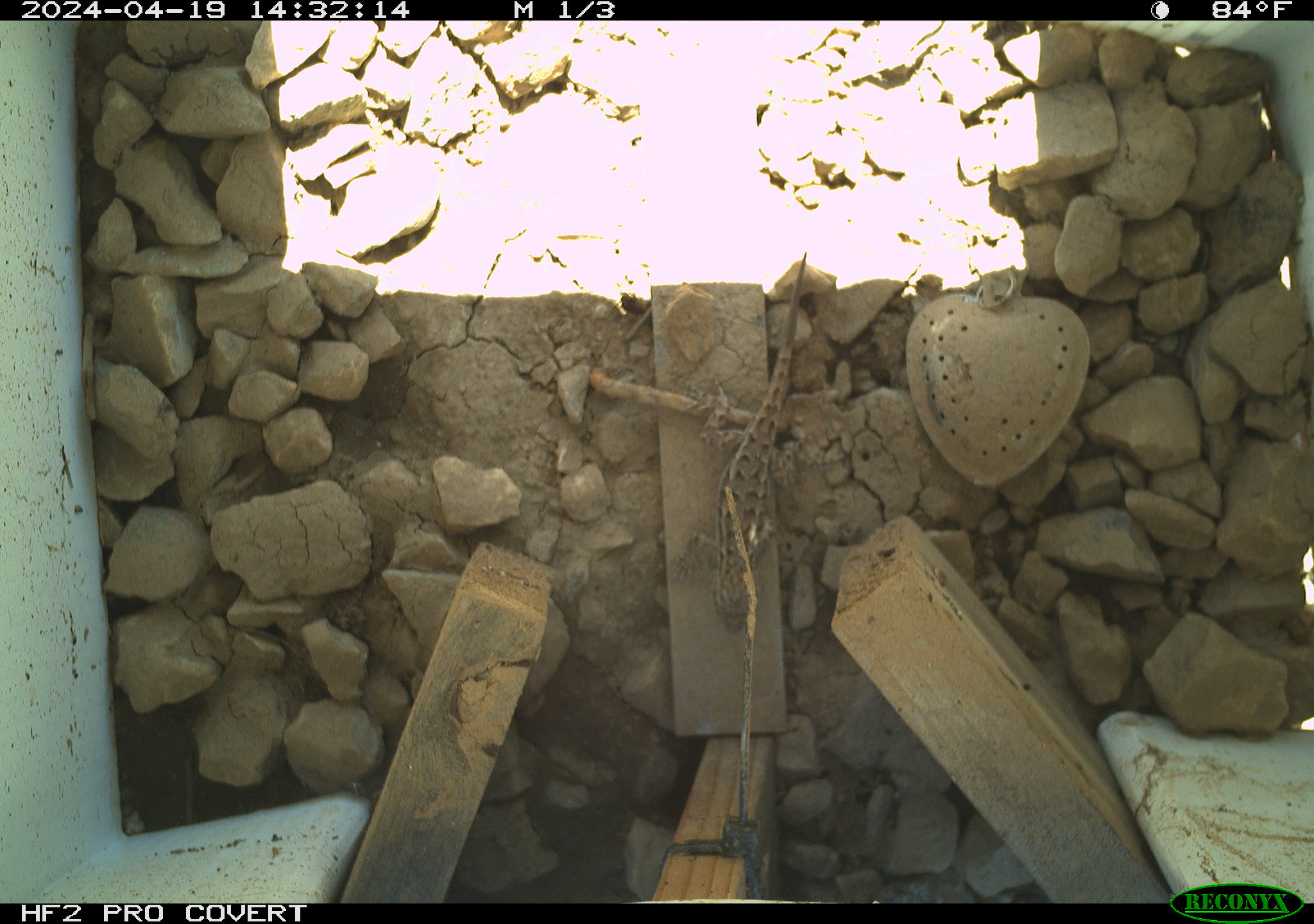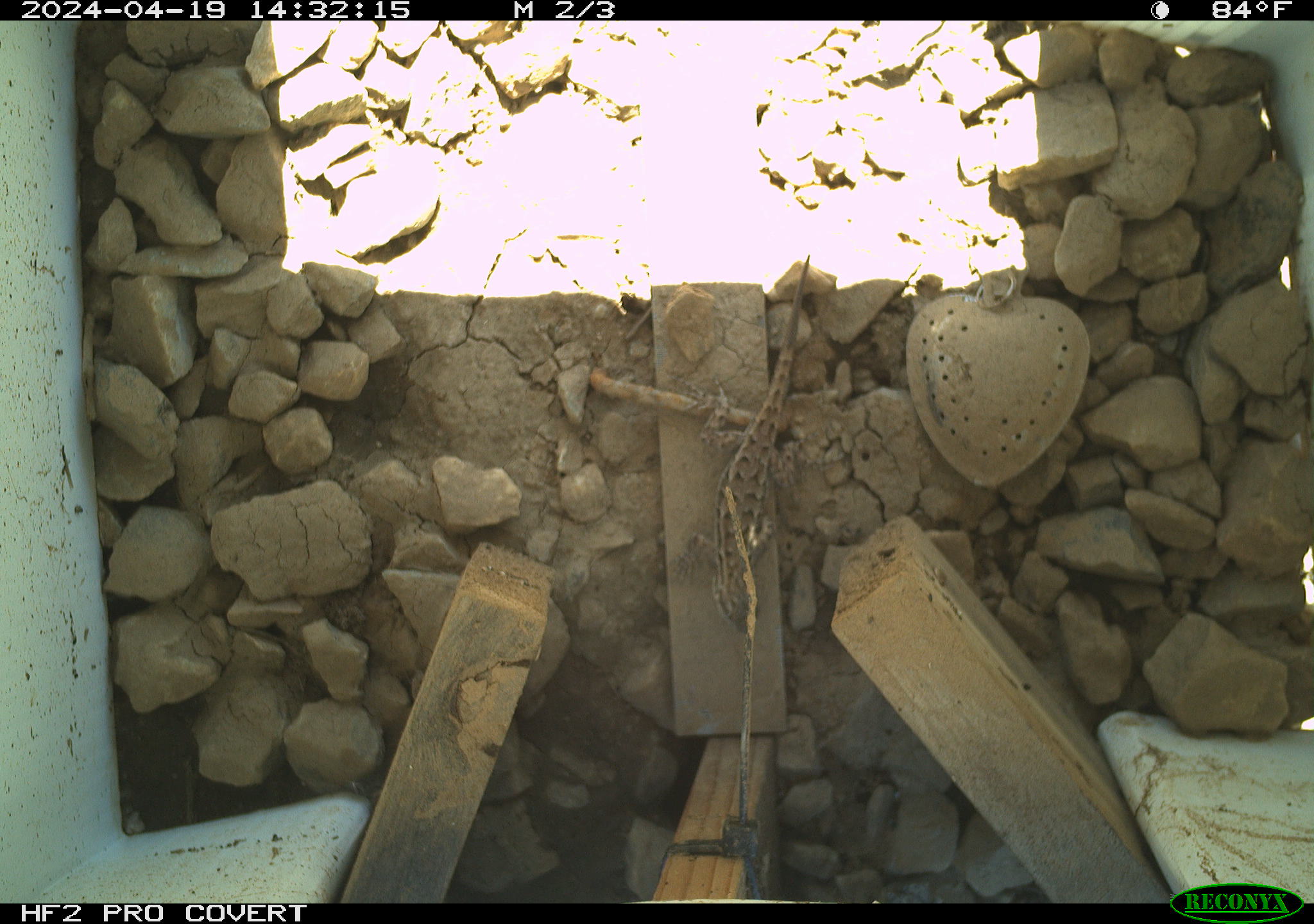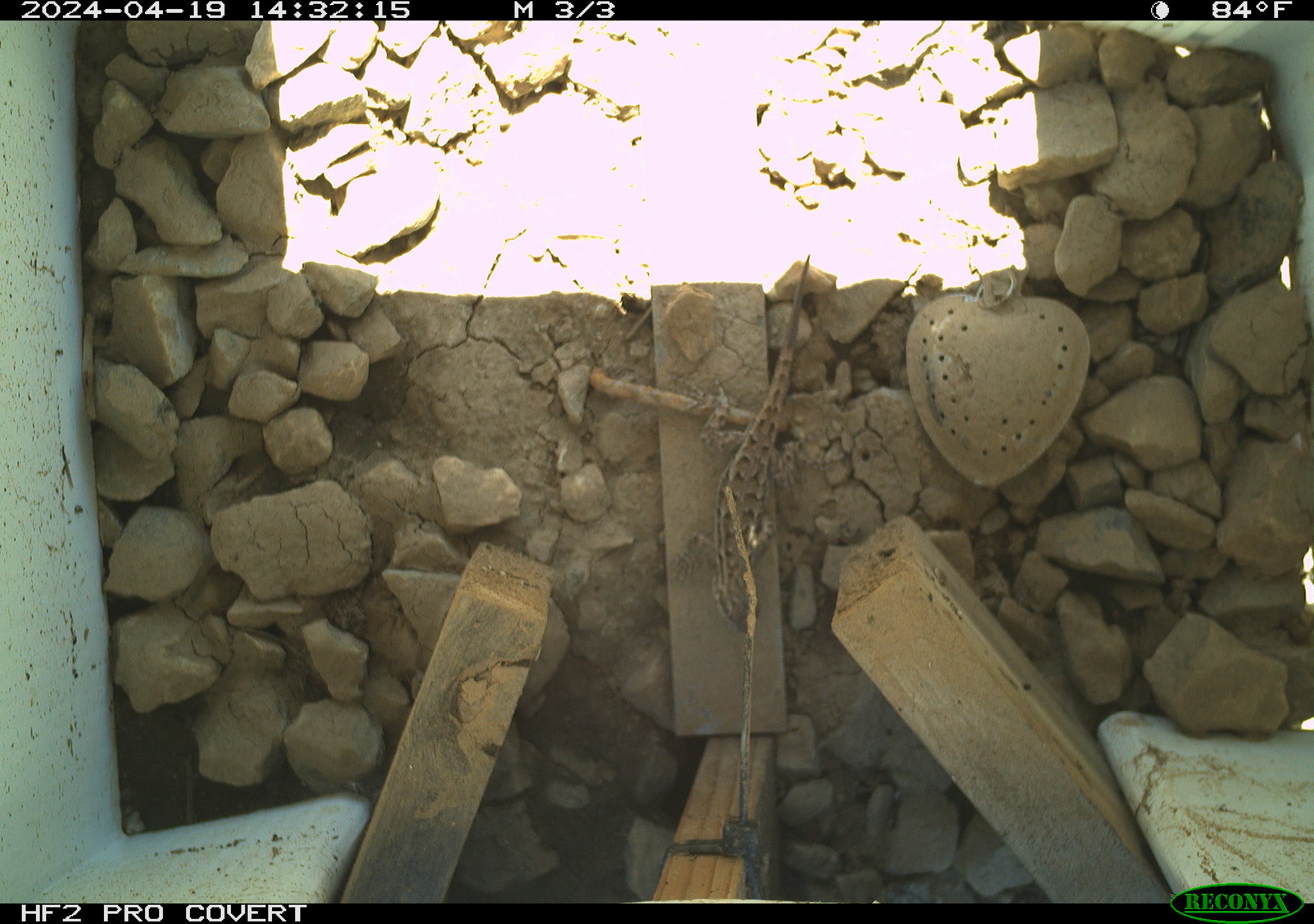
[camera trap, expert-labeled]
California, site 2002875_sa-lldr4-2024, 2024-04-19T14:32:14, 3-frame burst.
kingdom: Animalia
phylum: Chordata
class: Reptilia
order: Squamata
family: Phrynosomatidae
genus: Sceloporus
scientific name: Sceloporus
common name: spiny lizards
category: sceloporus species